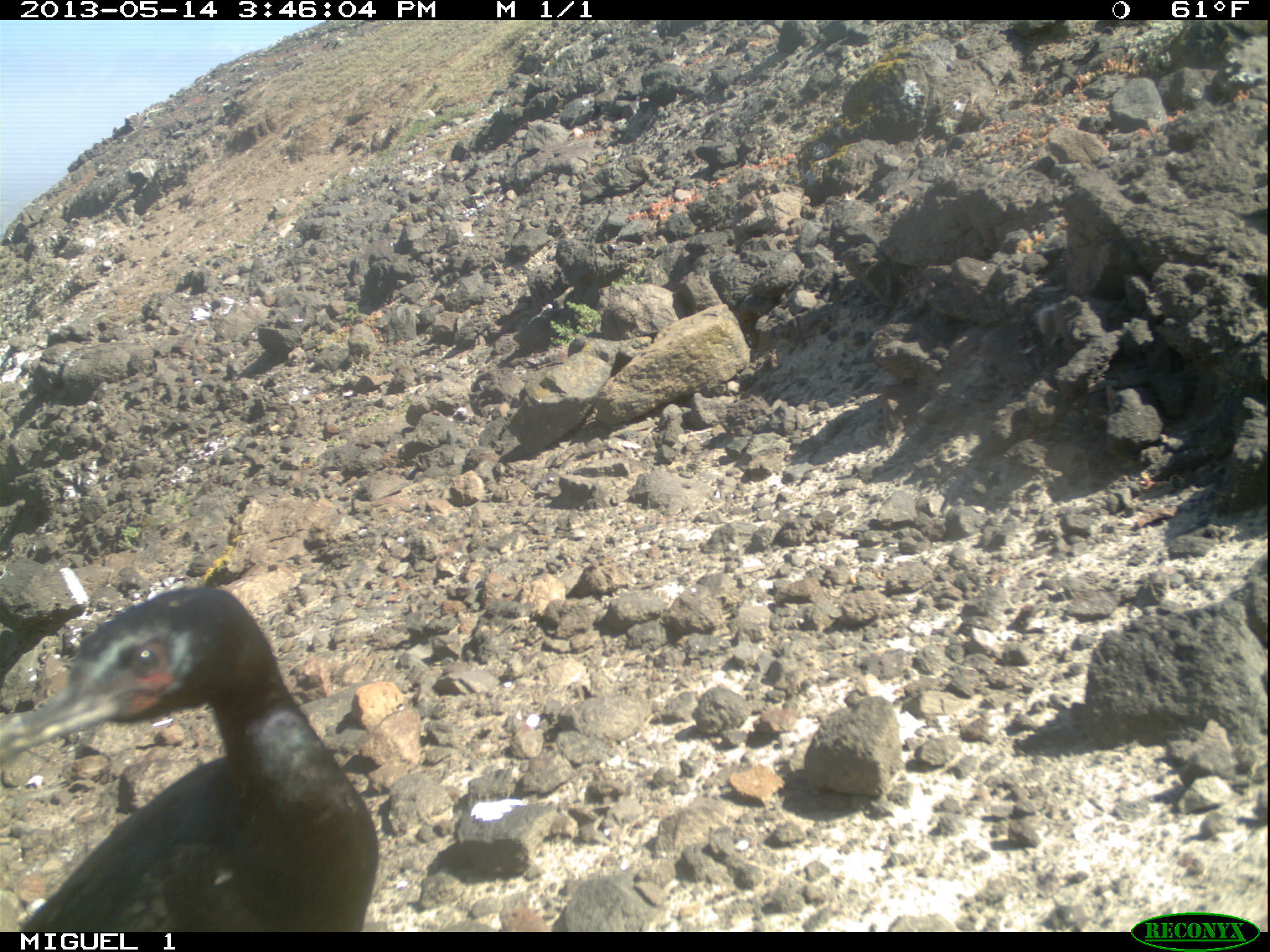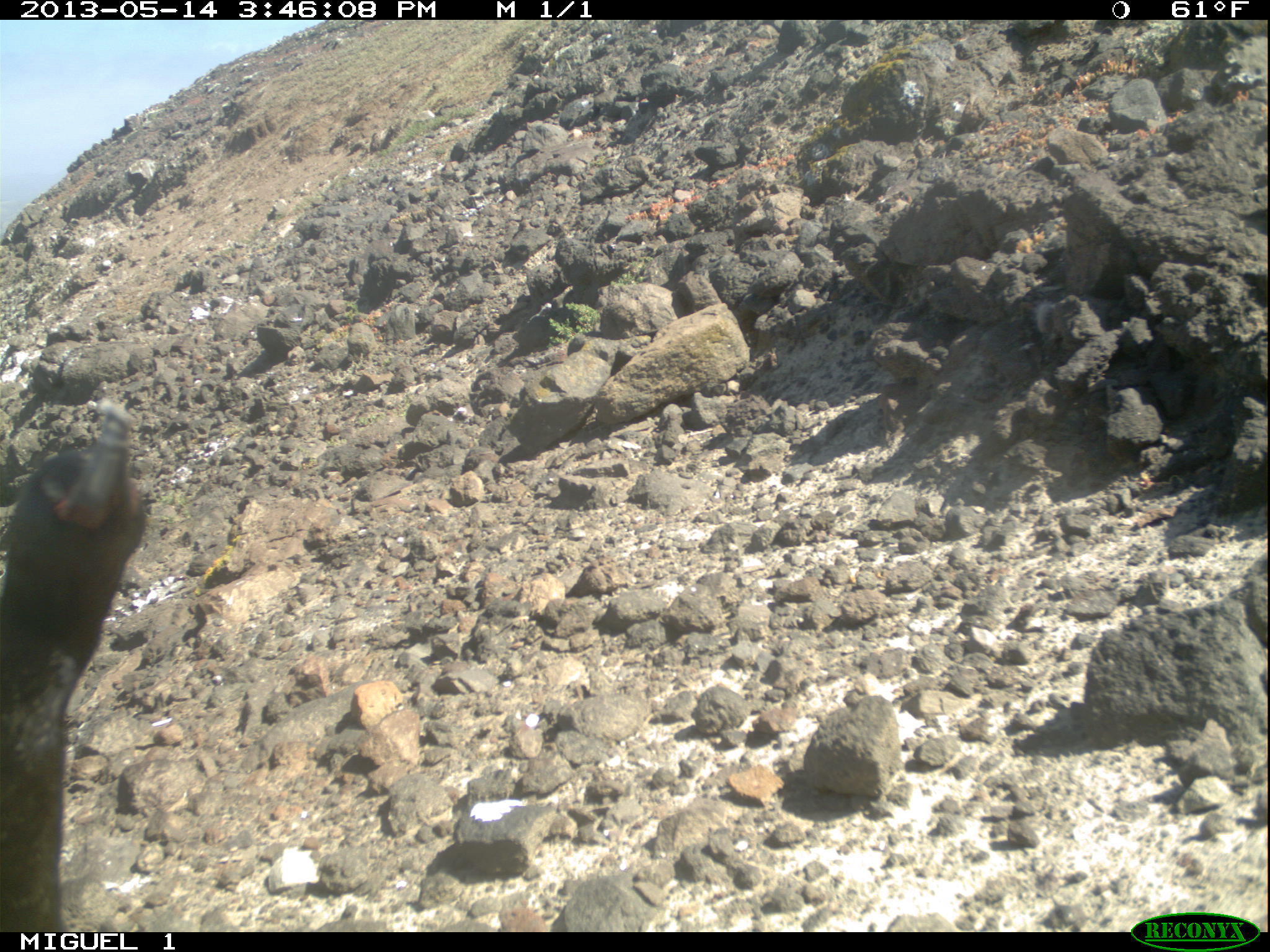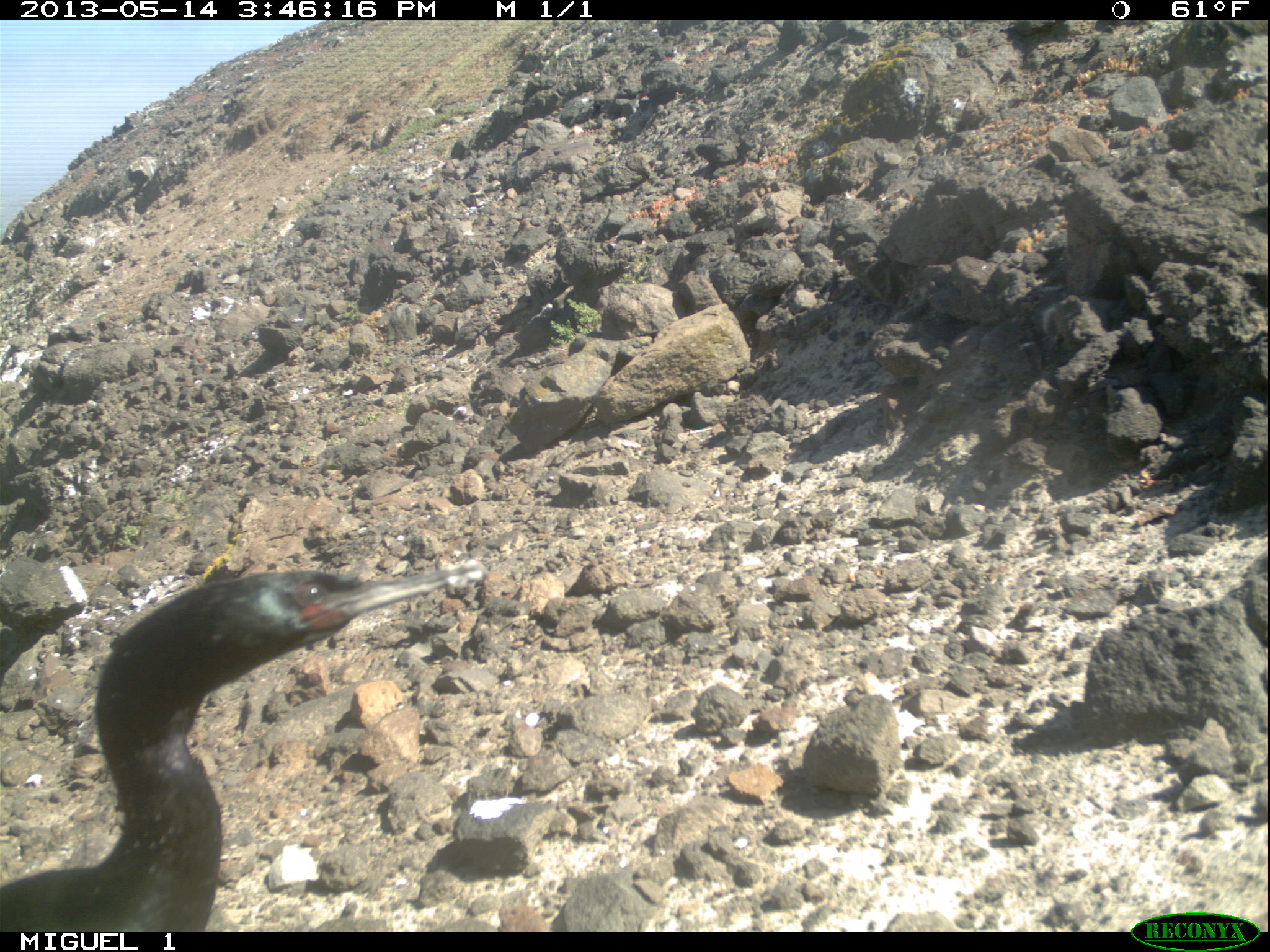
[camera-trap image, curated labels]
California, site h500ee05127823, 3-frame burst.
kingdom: Animalia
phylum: Chordata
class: Aves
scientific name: Aves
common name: bird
Bird (Aves).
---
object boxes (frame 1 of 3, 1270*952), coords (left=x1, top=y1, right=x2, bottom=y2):
bird: (left=17, top=583, right=378, bottom=932)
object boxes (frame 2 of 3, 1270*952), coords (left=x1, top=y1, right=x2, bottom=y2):
bird: (left=0, top=398, right=148, bottom=932)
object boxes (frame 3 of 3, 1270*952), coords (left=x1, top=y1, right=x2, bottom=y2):
bird: (left=0, top=563, right=482, bottom=930)